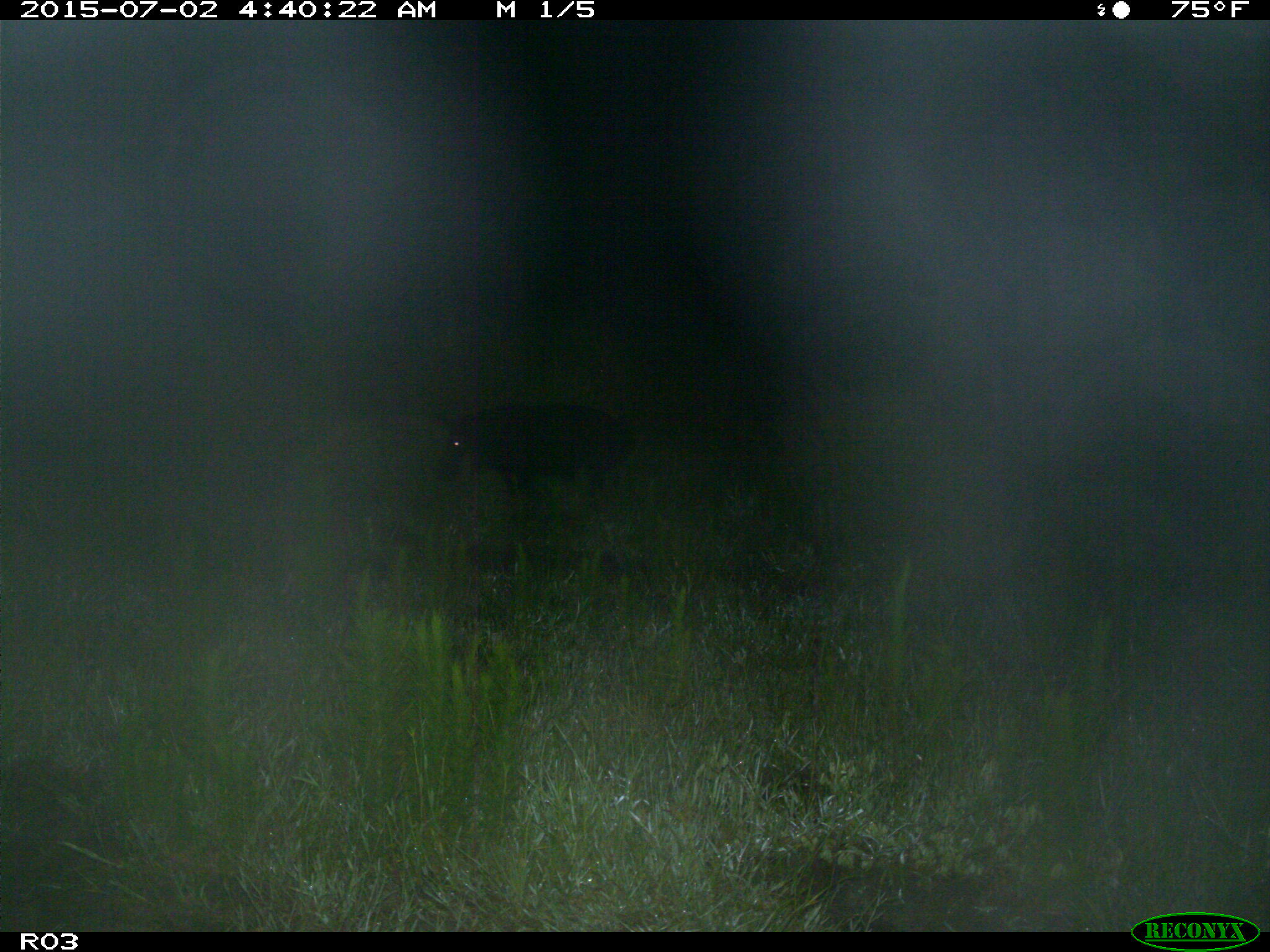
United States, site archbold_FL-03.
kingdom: Animalia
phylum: Chordata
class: Mammalia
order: Artiodactyla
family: Suidae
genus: Sus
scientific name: Sus scrofa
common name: wild boar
Sus scrofa (wild boar).